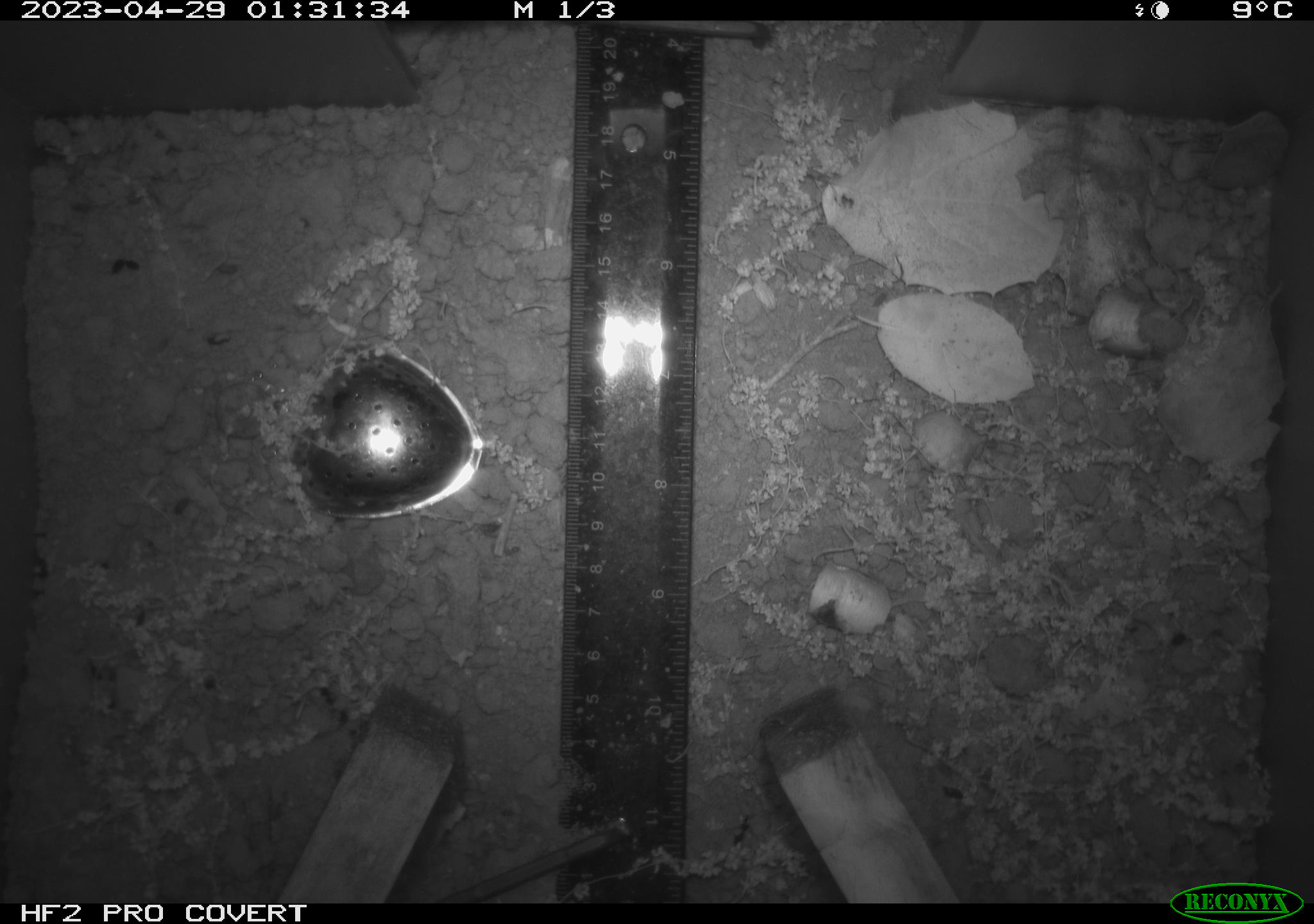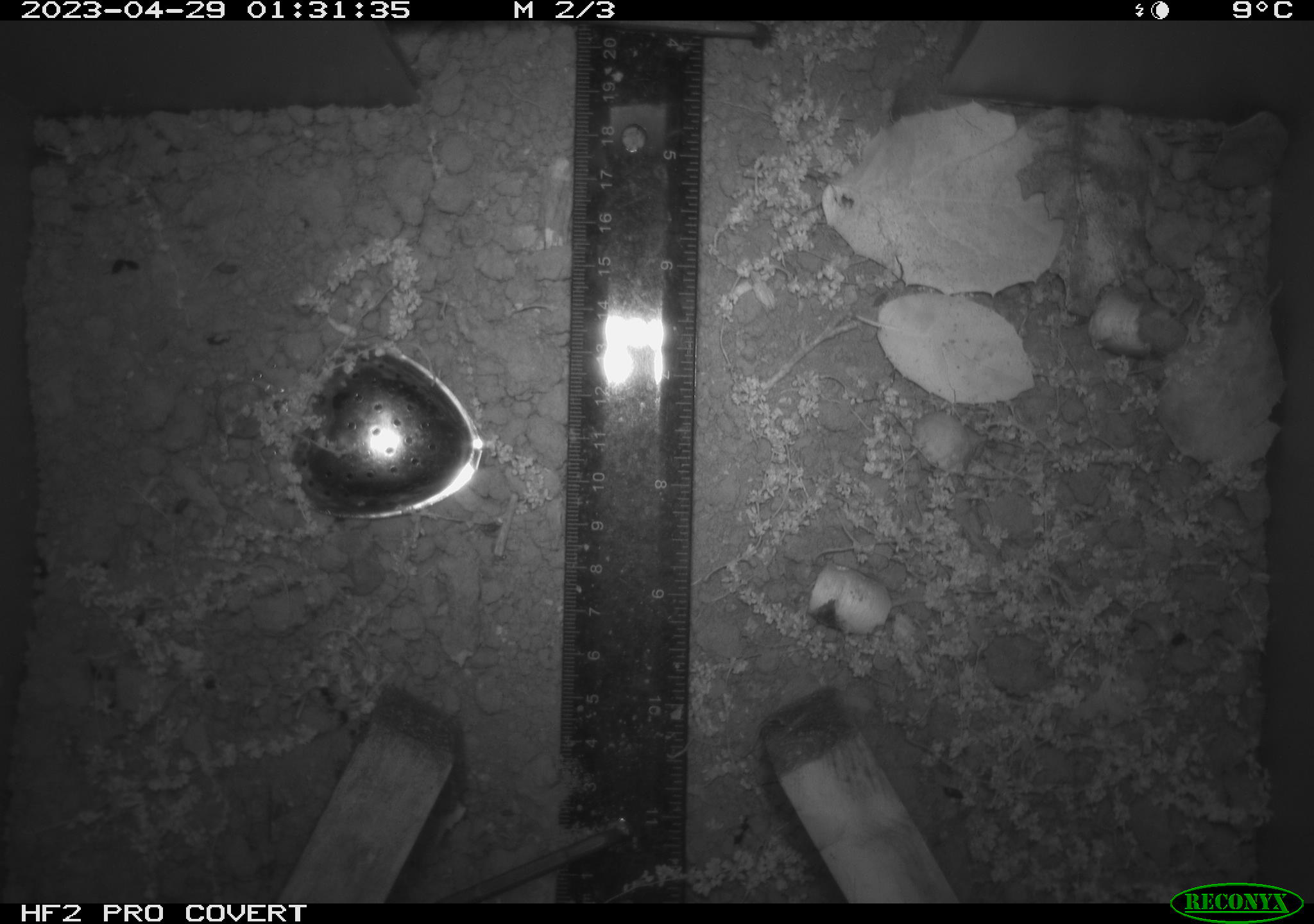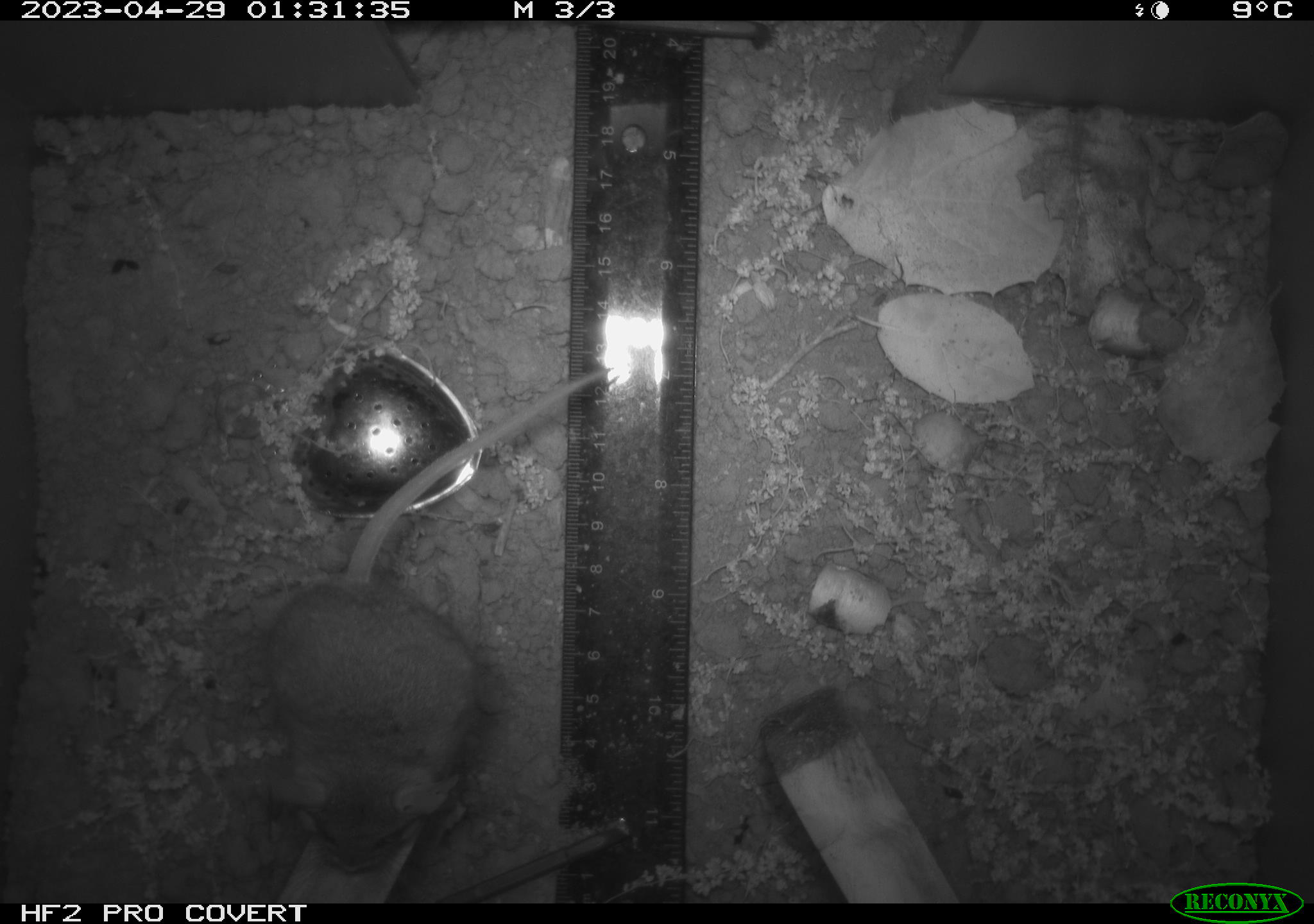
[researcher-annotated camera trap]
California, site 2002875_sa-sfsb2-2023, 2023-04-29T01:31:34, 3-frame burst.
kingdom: Animalia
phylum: Chordata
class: Mammalia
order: Rodentia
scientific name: Rodentia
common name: mouse species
Mouse species (Rodentia).